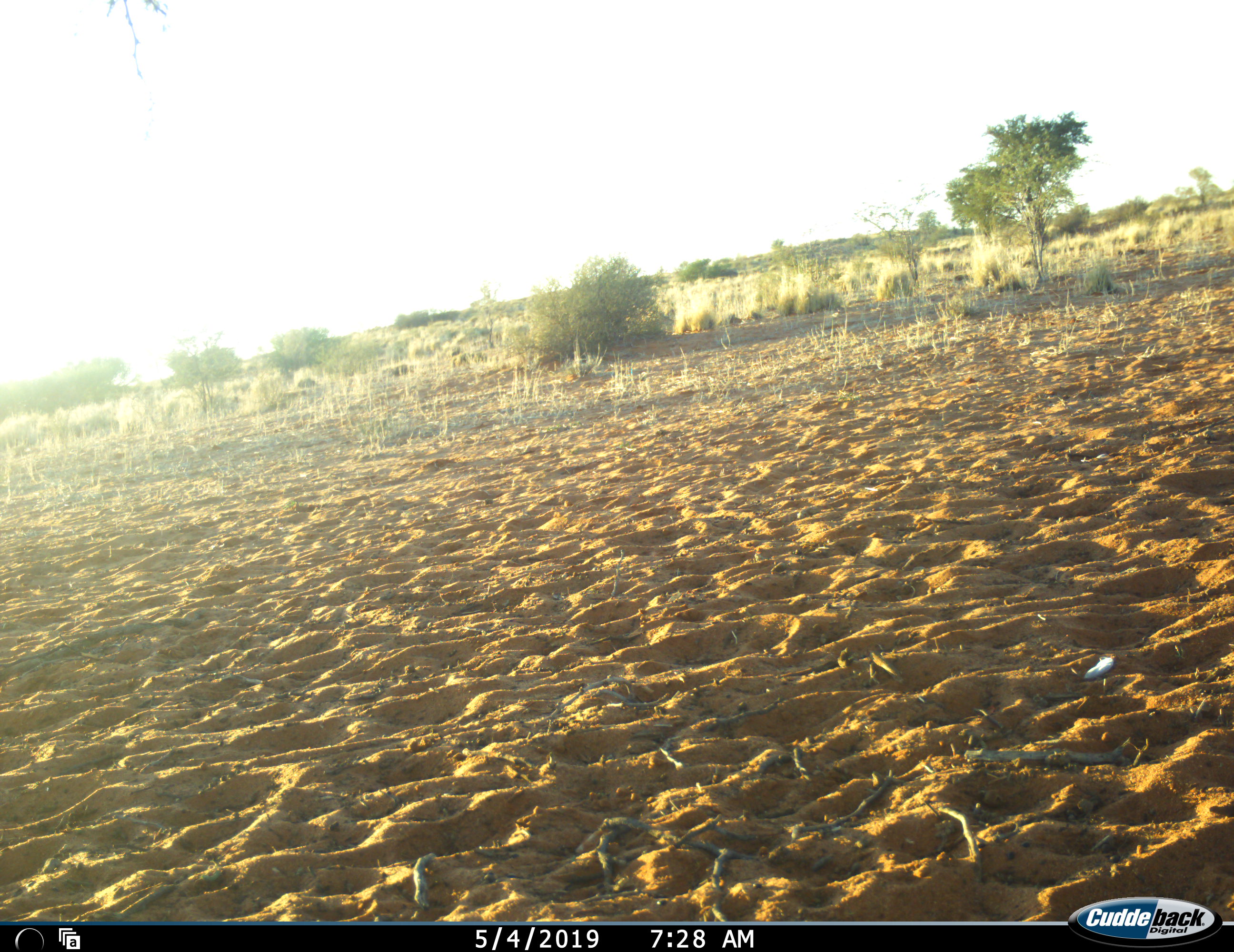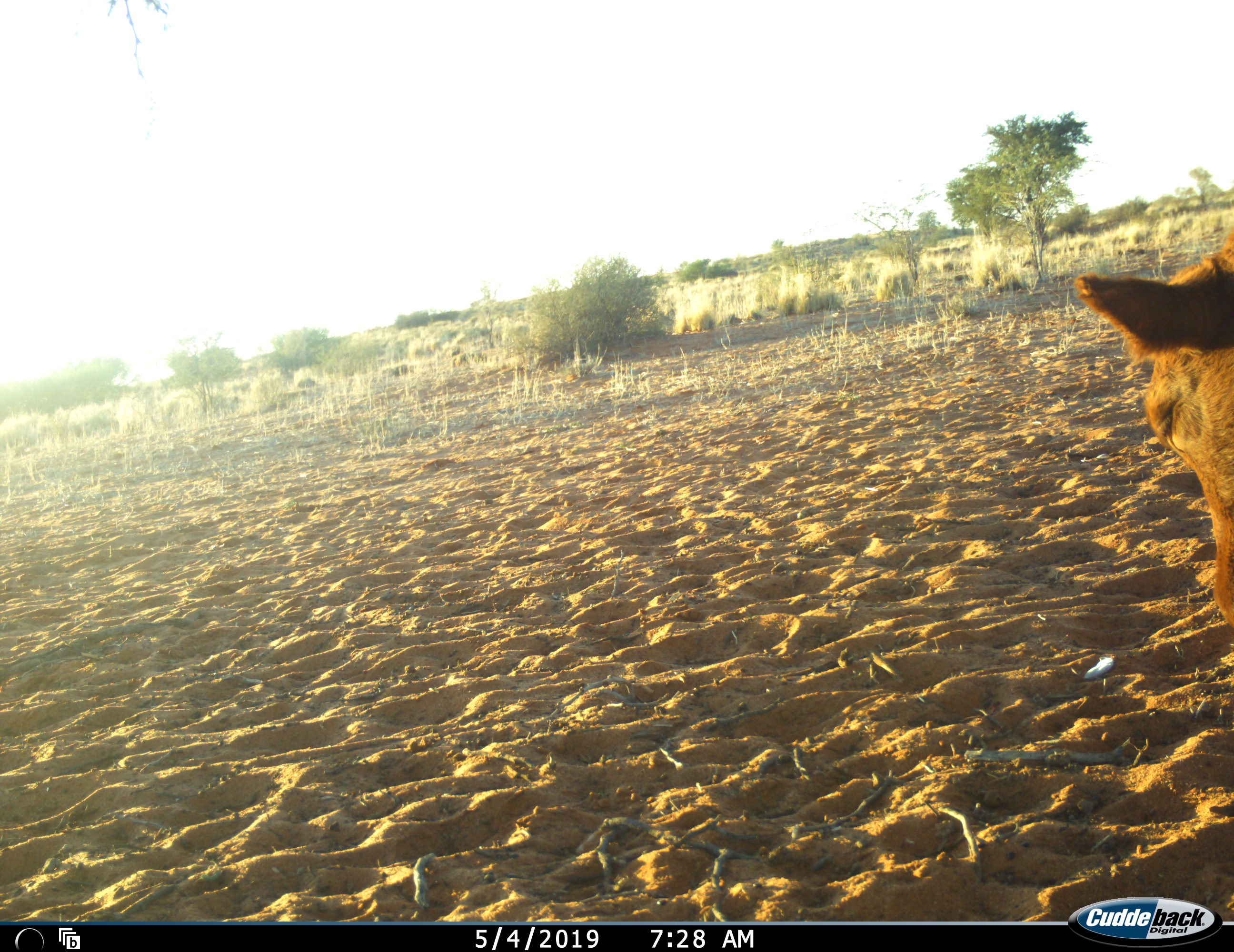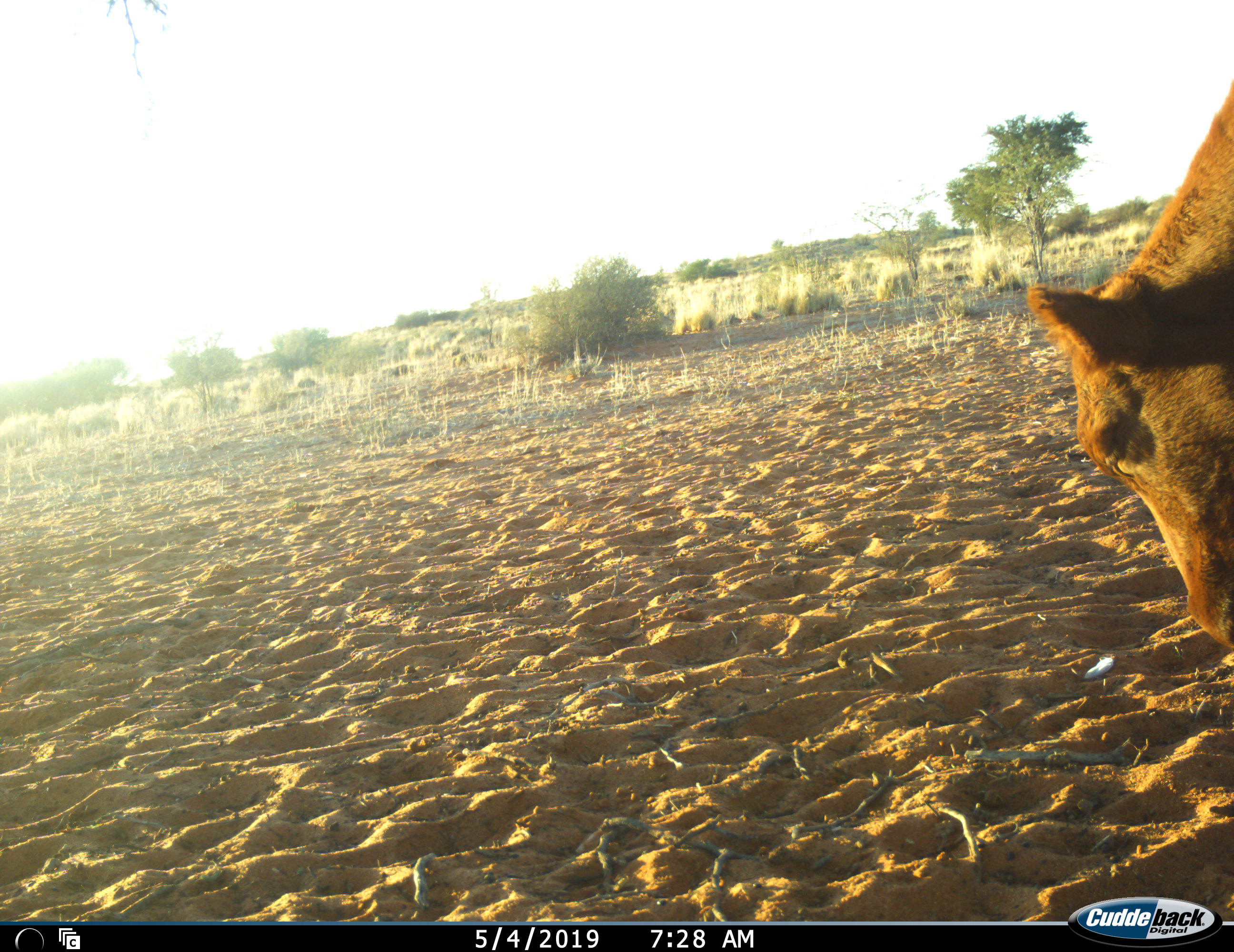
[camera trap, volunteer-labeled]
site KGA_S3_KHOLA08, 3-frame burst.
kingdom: Animalia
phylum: Chordata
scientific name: Vertebrata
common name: domestic animal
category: domesticanimal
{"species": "domesticanimal (domestic animal) (Vertebrata)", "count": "1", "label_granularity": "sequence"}